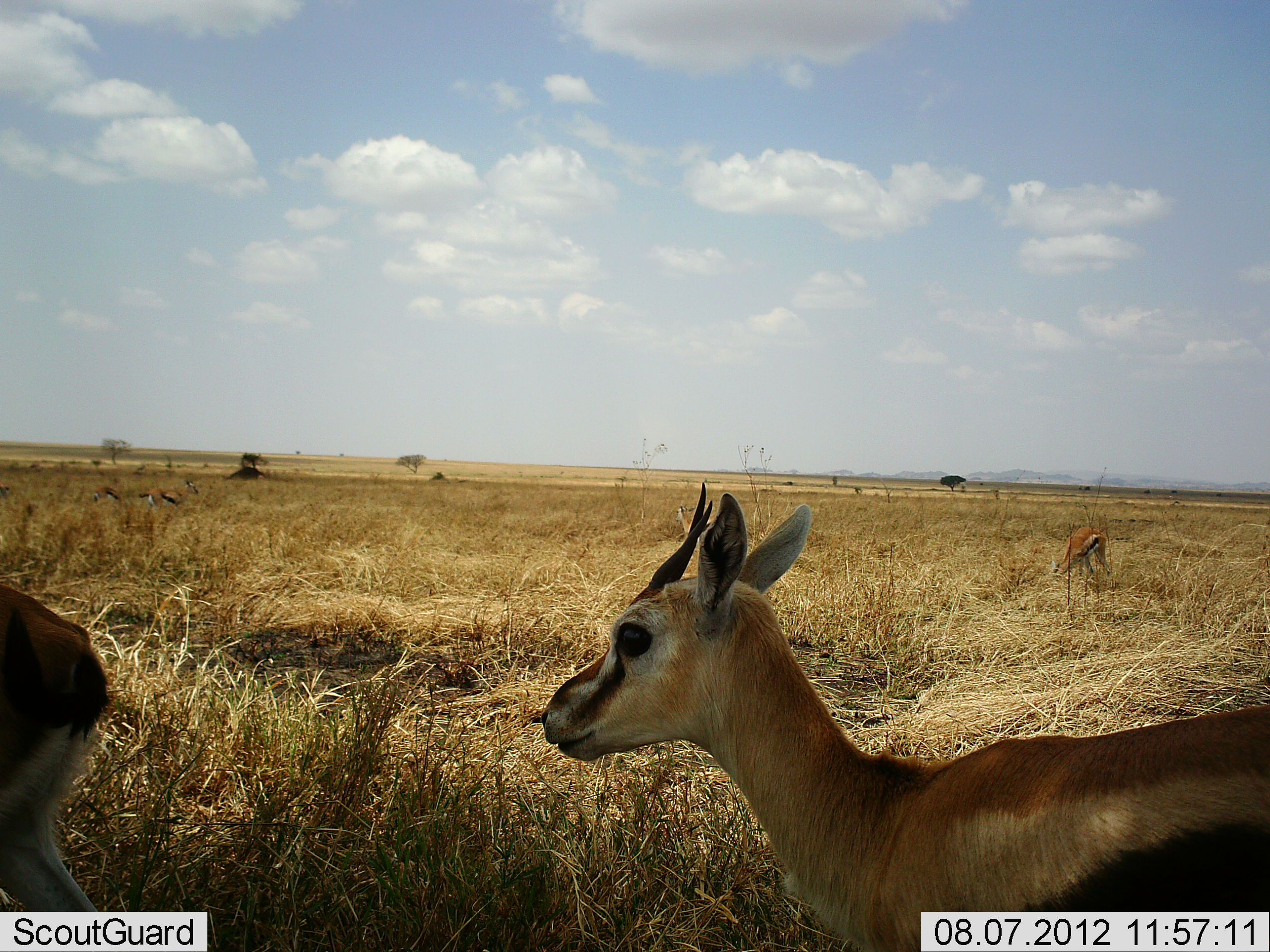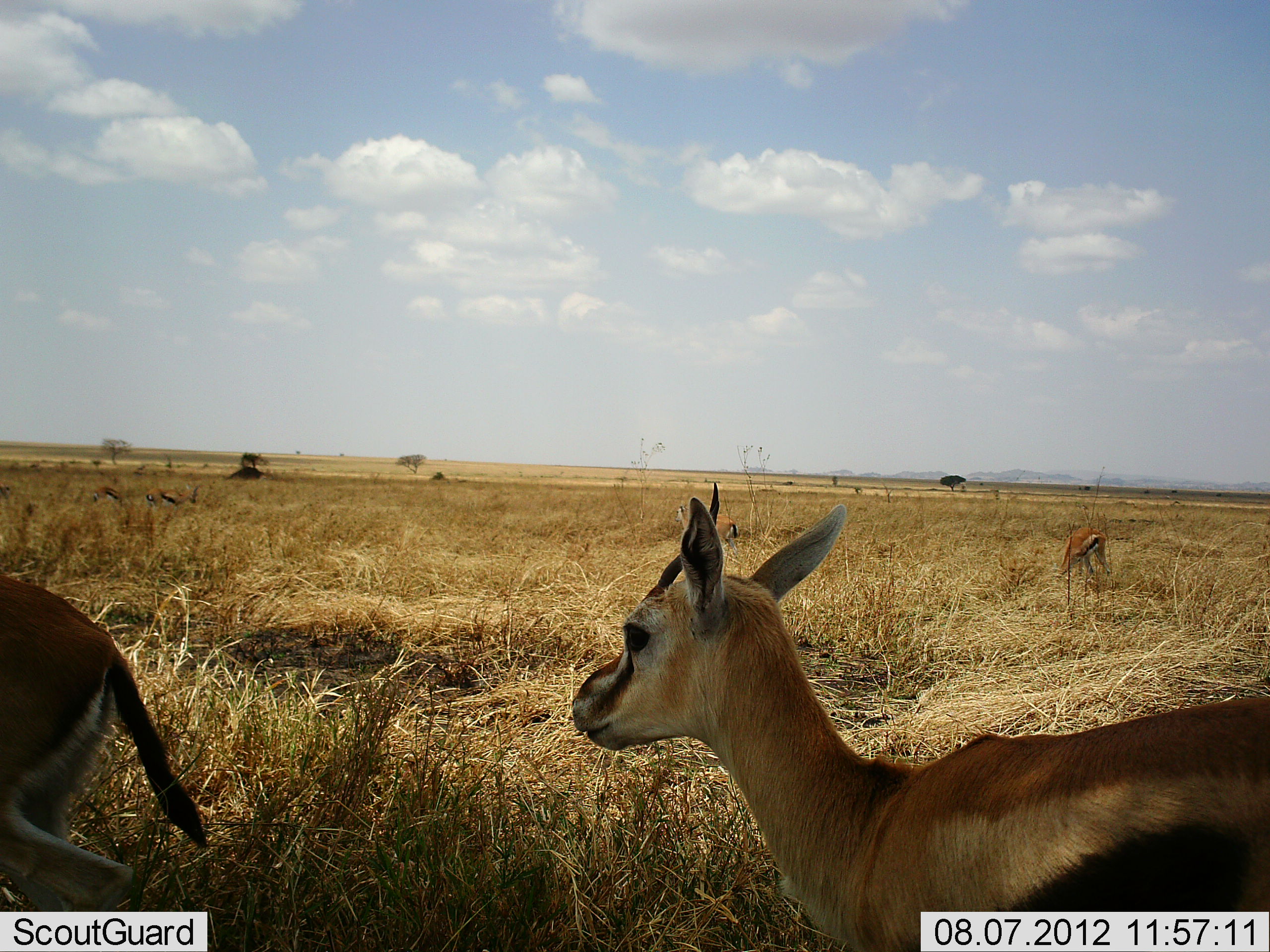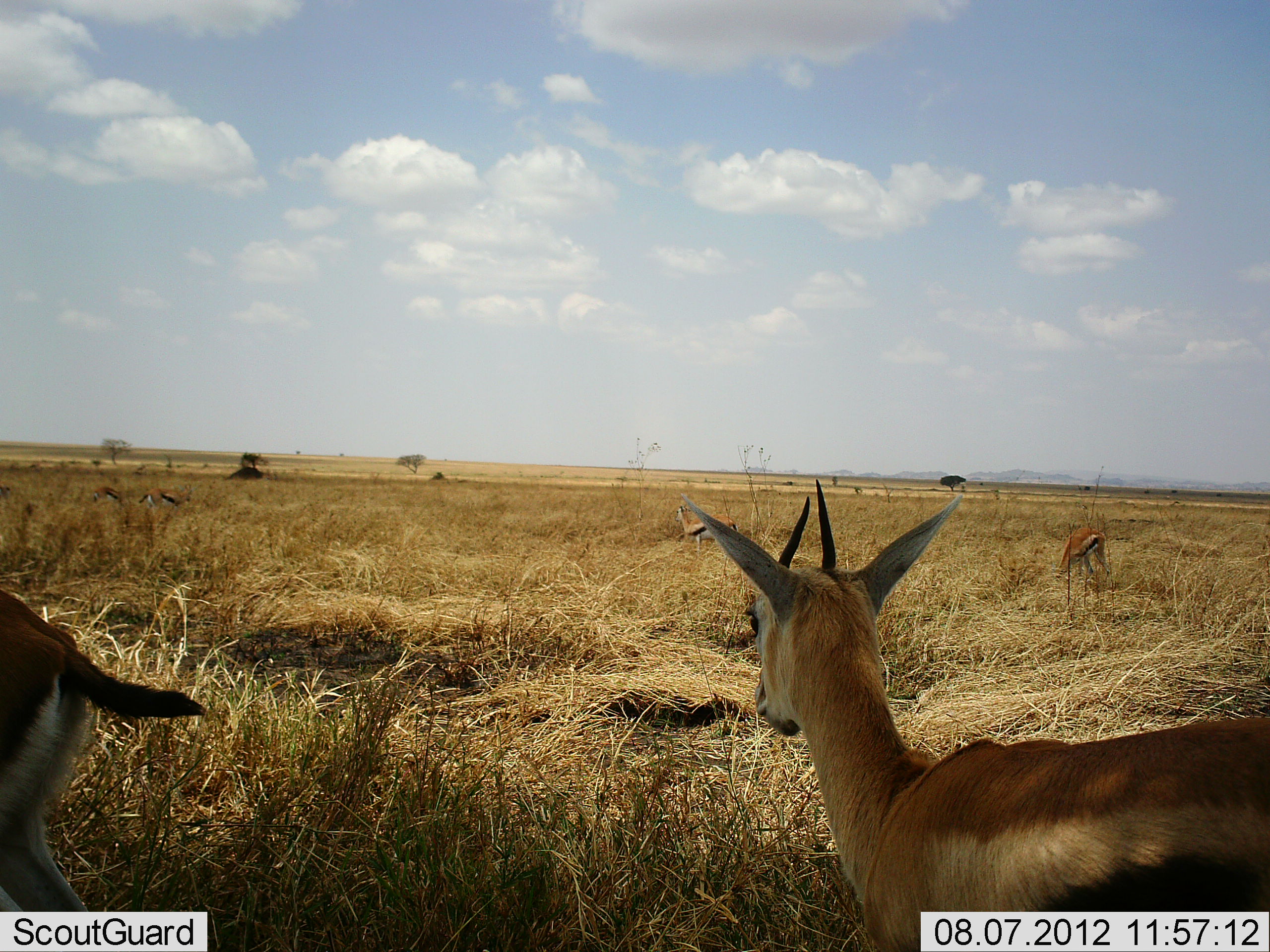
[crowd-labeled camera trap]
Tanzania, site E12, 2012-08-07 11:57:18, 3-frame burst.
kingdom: Animalia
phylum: Chordata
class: Mammalia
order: Artiodactyla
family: Bovidae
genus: Eudorcas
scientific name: Eudorcas thomsonii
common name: thomson's gazelle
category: gazellethomsons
Gazellethomsons (thomson's gazelle) (Eudorcas thomsonii), count 6. Behavior (volunteer vote fractions): standing 70%, resting 0%, moving 30%, interacting 0%. Young present (vote fraction): 0%. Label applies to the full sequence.